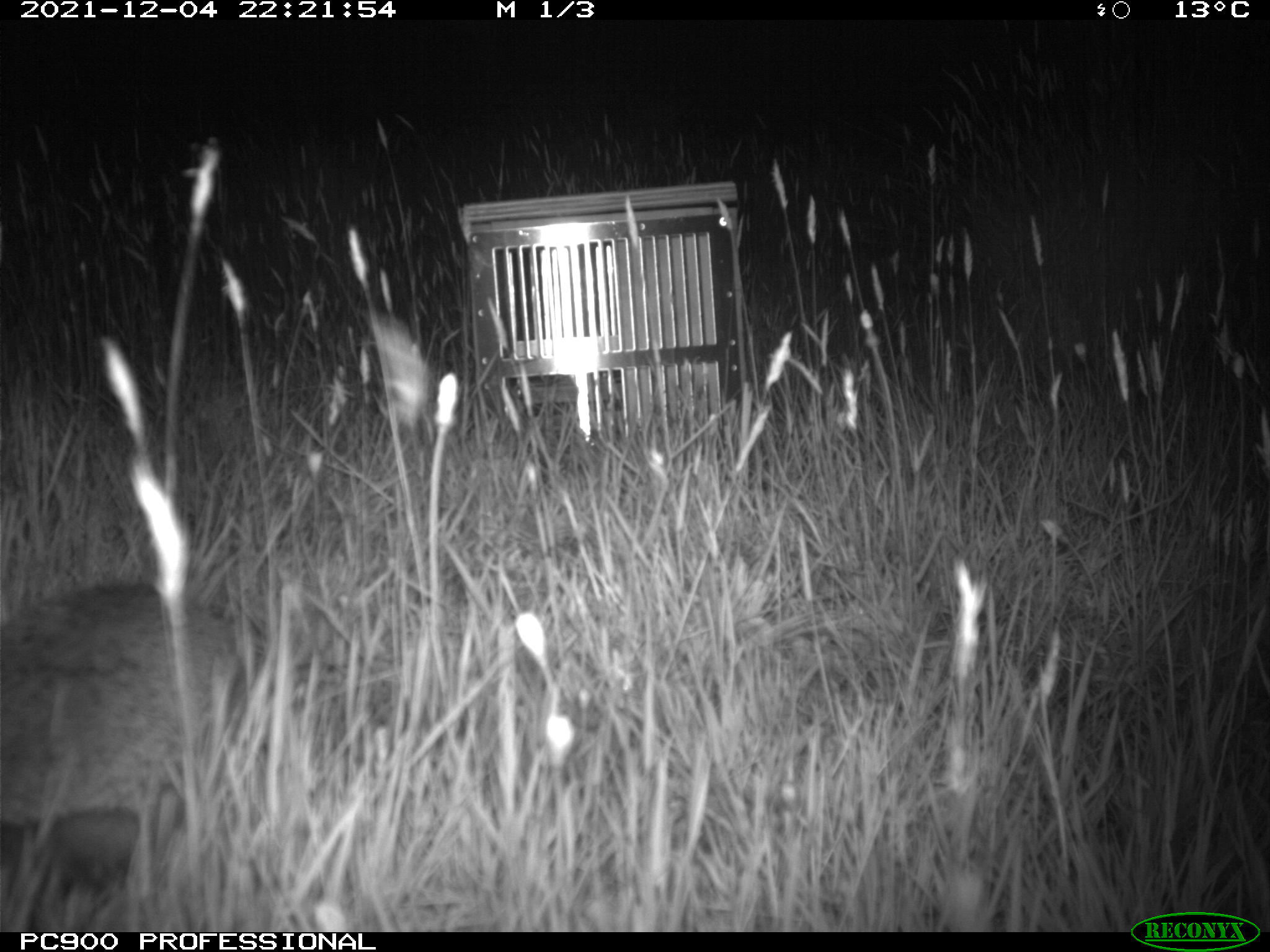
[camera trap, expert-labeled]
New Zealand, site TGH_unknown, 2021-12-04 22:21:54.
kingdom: Animalia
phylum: Chordata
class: Mammalia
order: Eulipotyphla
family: Erinaceidae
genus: Erinaceus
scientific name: Erinaceus europaeus europaeus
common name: european hedgehog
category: hedgehog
Hedgehog (european hedgehog) (Erinaceus europaeus europaeus).